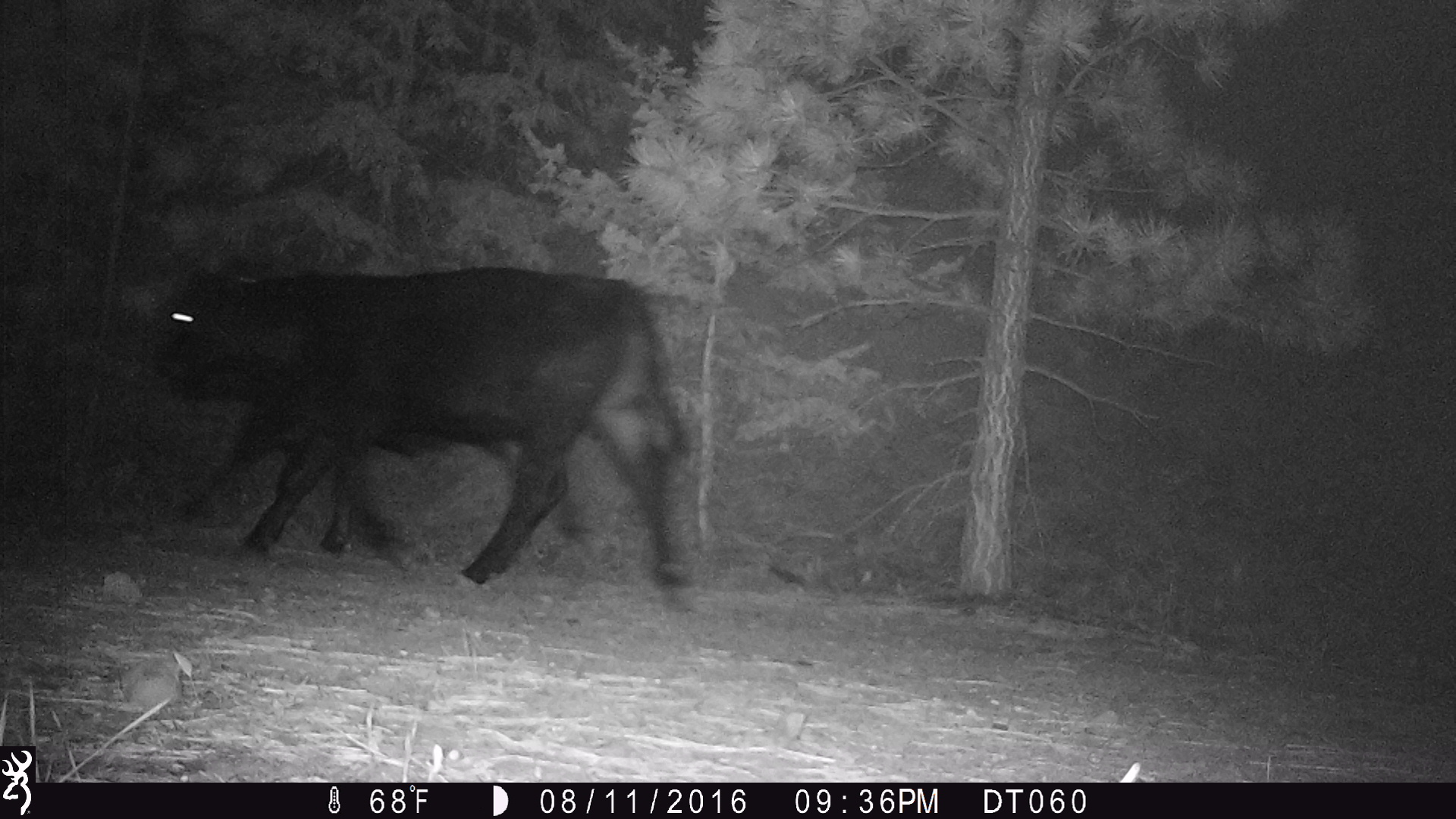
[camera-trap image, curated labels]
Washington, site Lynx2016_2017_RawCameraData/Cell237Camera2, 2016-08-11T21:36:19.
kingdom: Animalia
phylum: Chordata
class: Mammalia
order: Artiodactyla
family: Bovidae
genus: Bos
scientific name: Bos taurus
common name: domestic cattle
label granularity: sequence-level